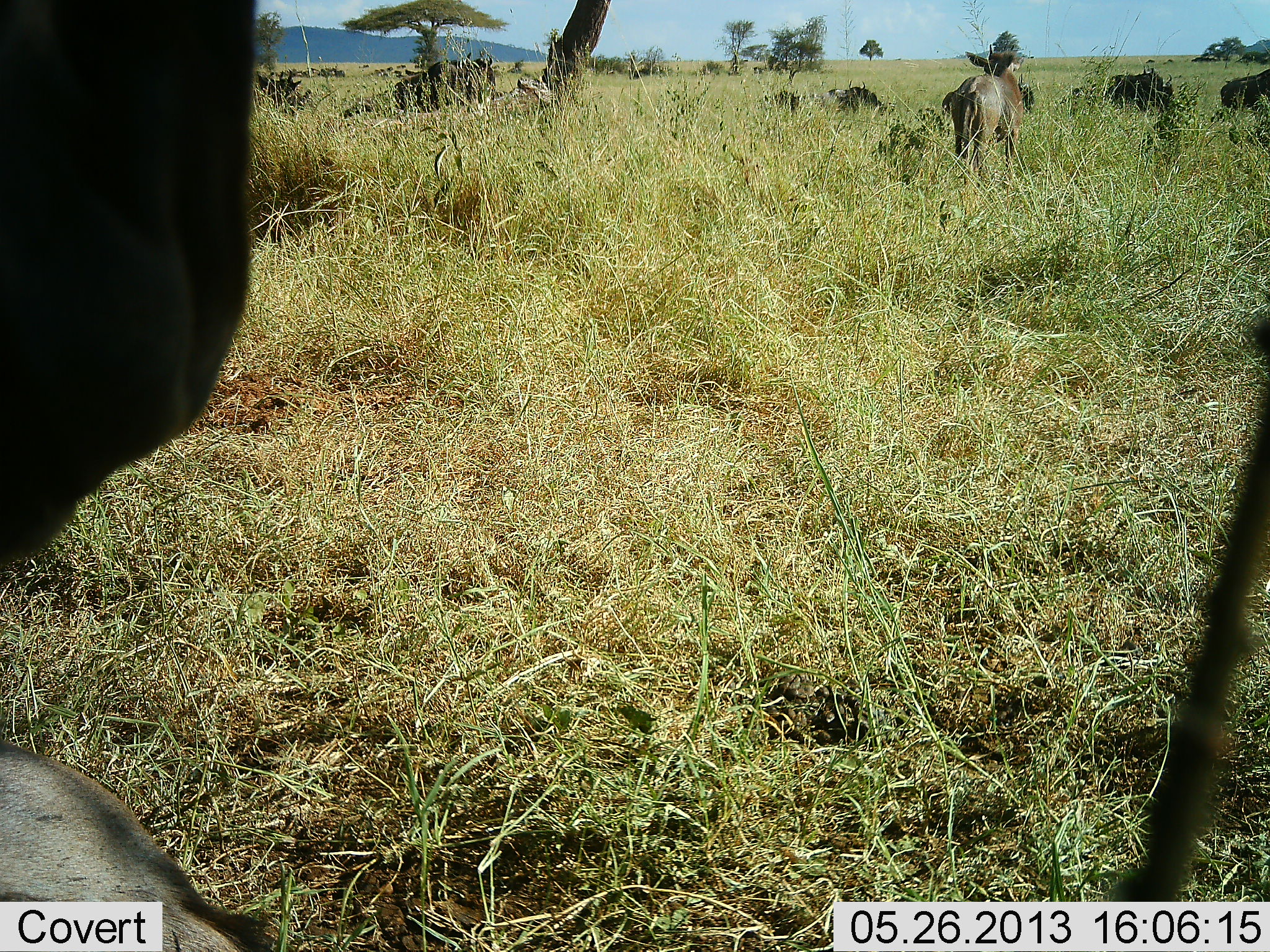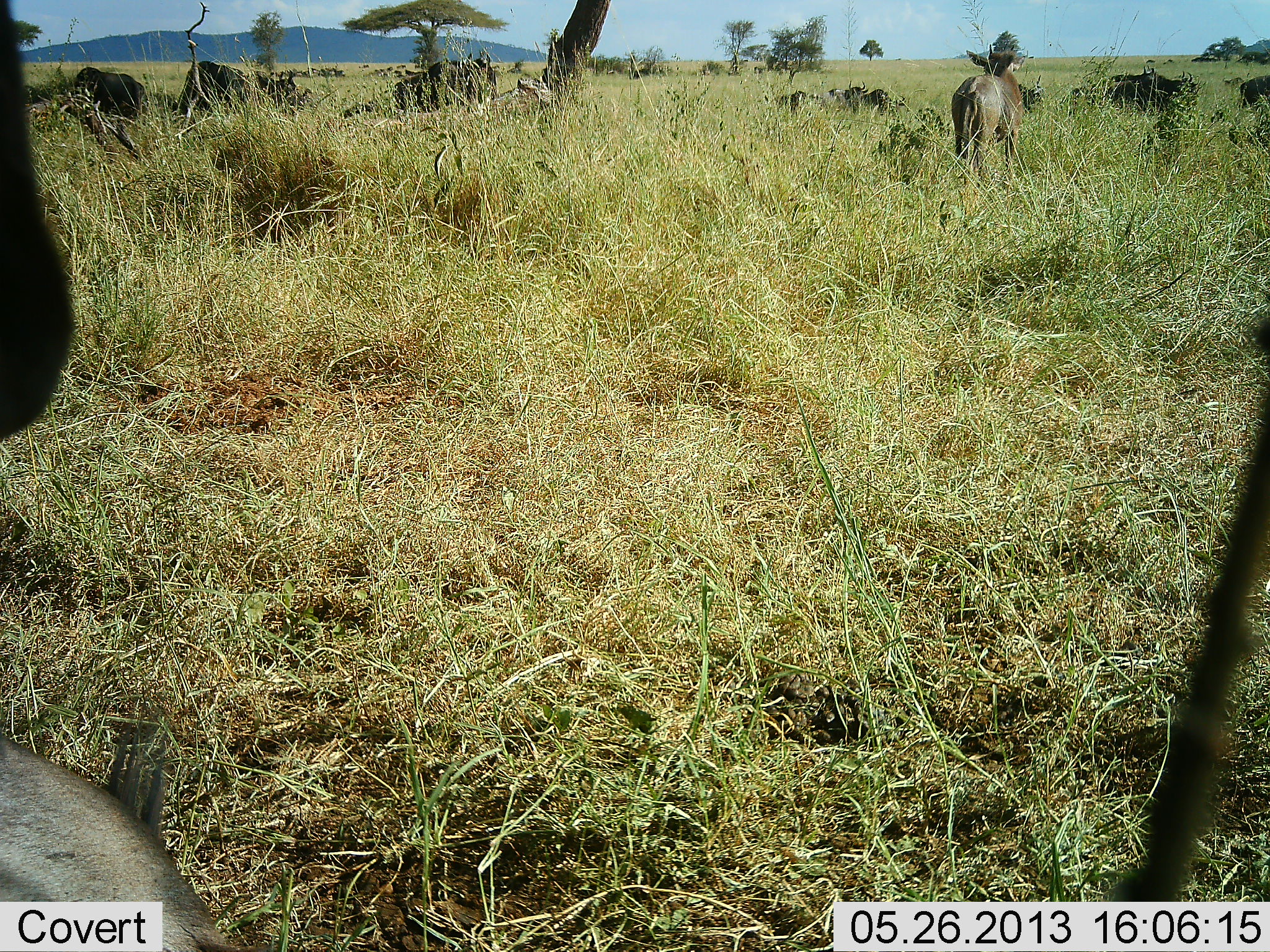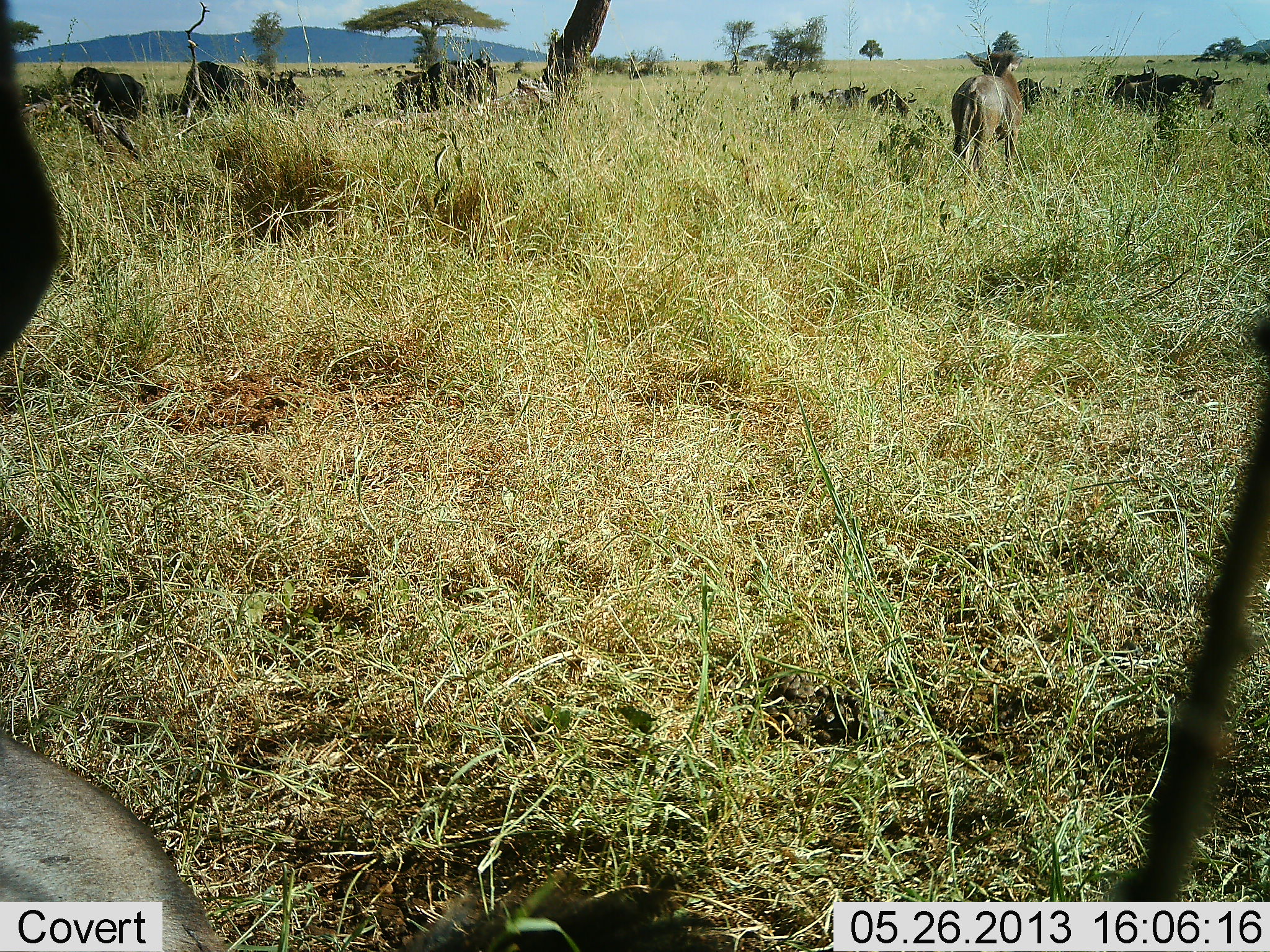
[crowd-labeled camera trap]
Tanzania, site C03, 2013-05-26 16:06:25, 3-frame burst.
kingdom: Animalia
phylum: Chordata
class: Mammalia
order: Artiodactyla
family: Bovidae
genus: Connochaetes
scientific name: Connochaetes taurinus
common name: blue wildebeest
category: wildebeest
Wildebeest (blue wildebeest) (Connochaetes taurinus), count 11-50. Behavior (volunteer vote fractions): standing 88%, resting 53%, moving 71%, interacting 6%. Young present (vote fraction): 18%. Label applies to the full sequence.